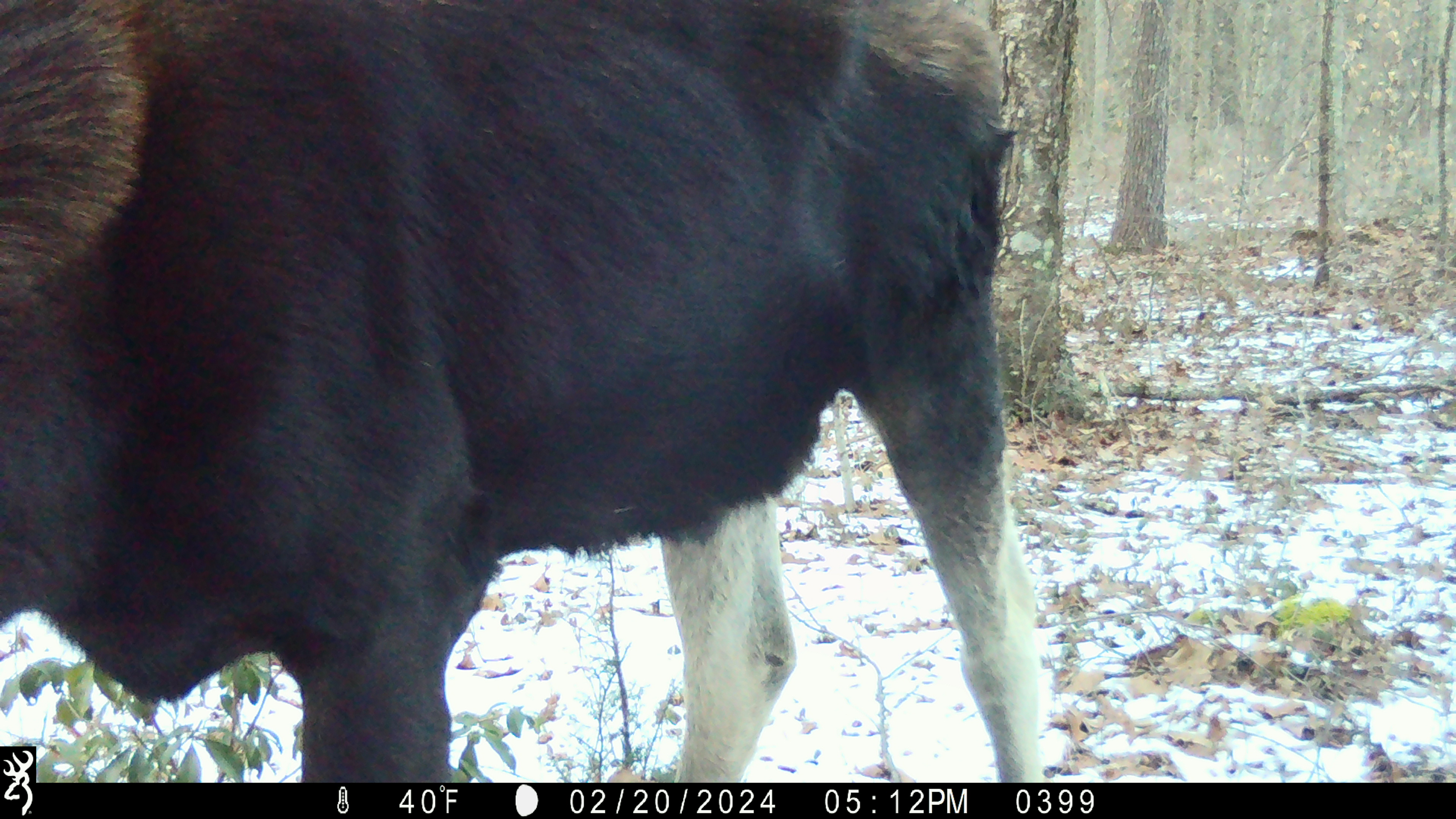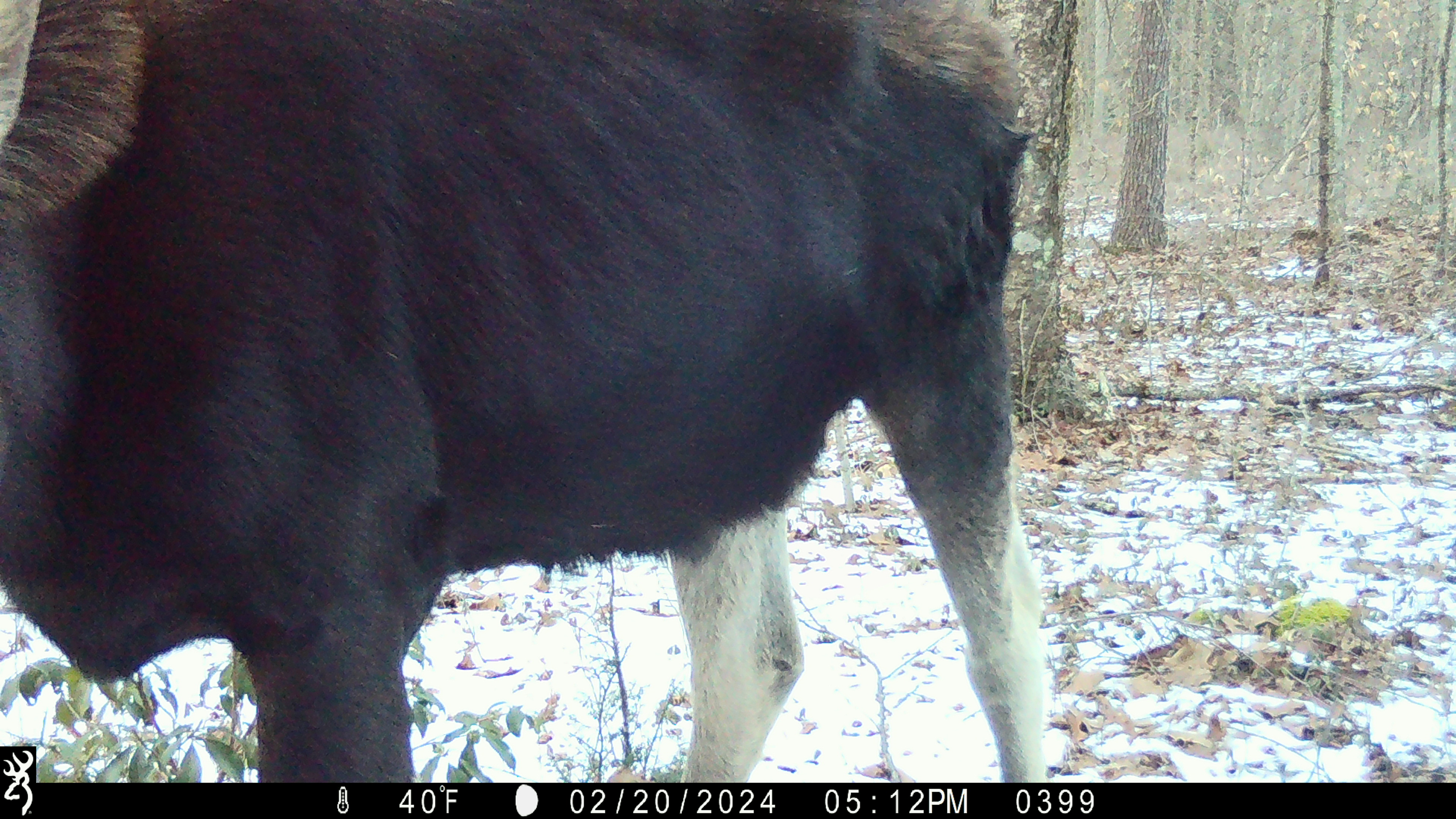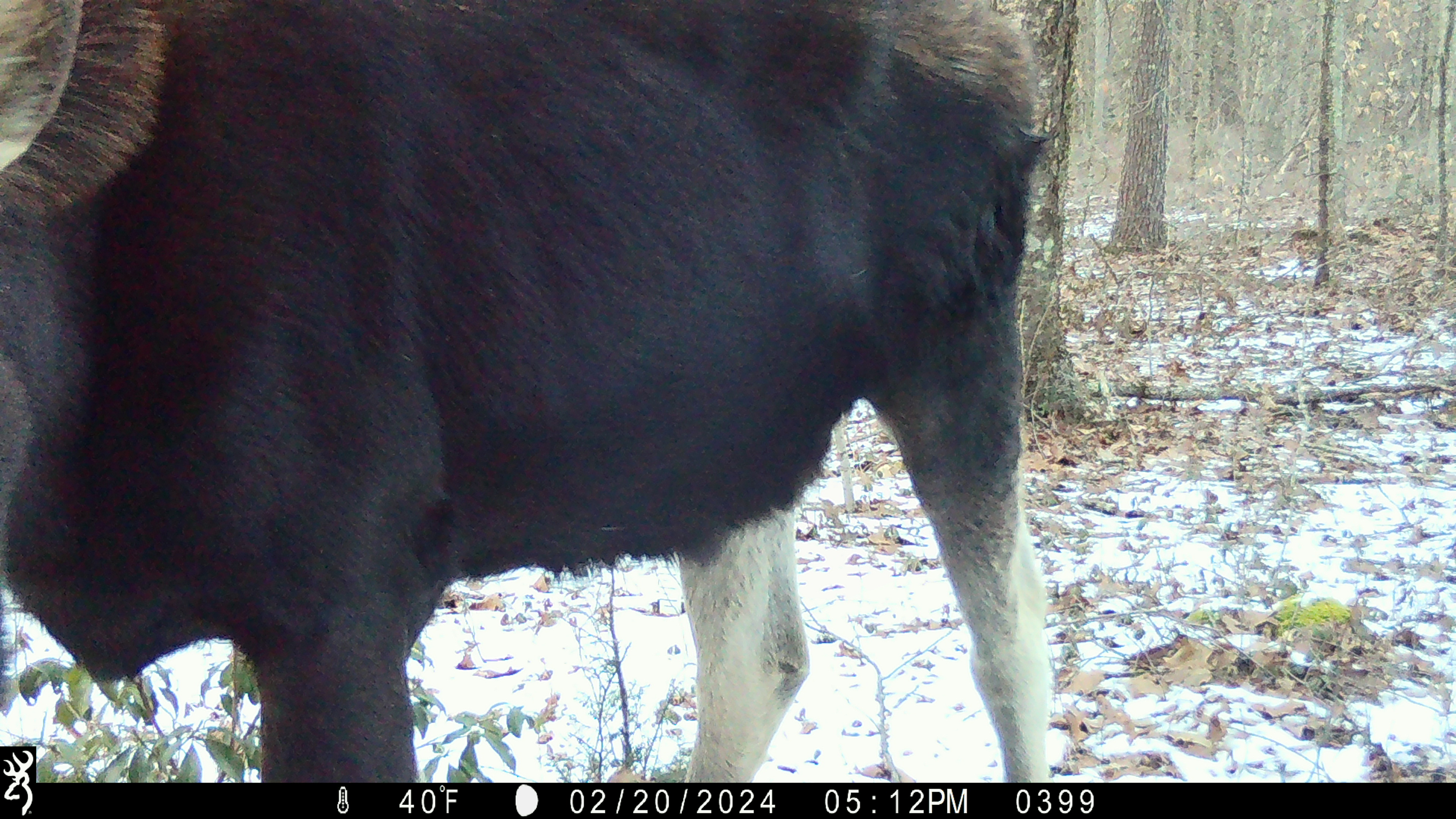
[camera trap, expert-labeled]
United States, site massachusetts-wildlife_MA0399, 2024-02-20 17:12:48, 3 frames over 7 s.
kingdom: Animalia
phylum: Chordata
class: Mammalia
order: Artiodactyla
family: Cervidae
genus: Alces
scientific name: Alces alces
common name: moose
Moose (Alces alces).